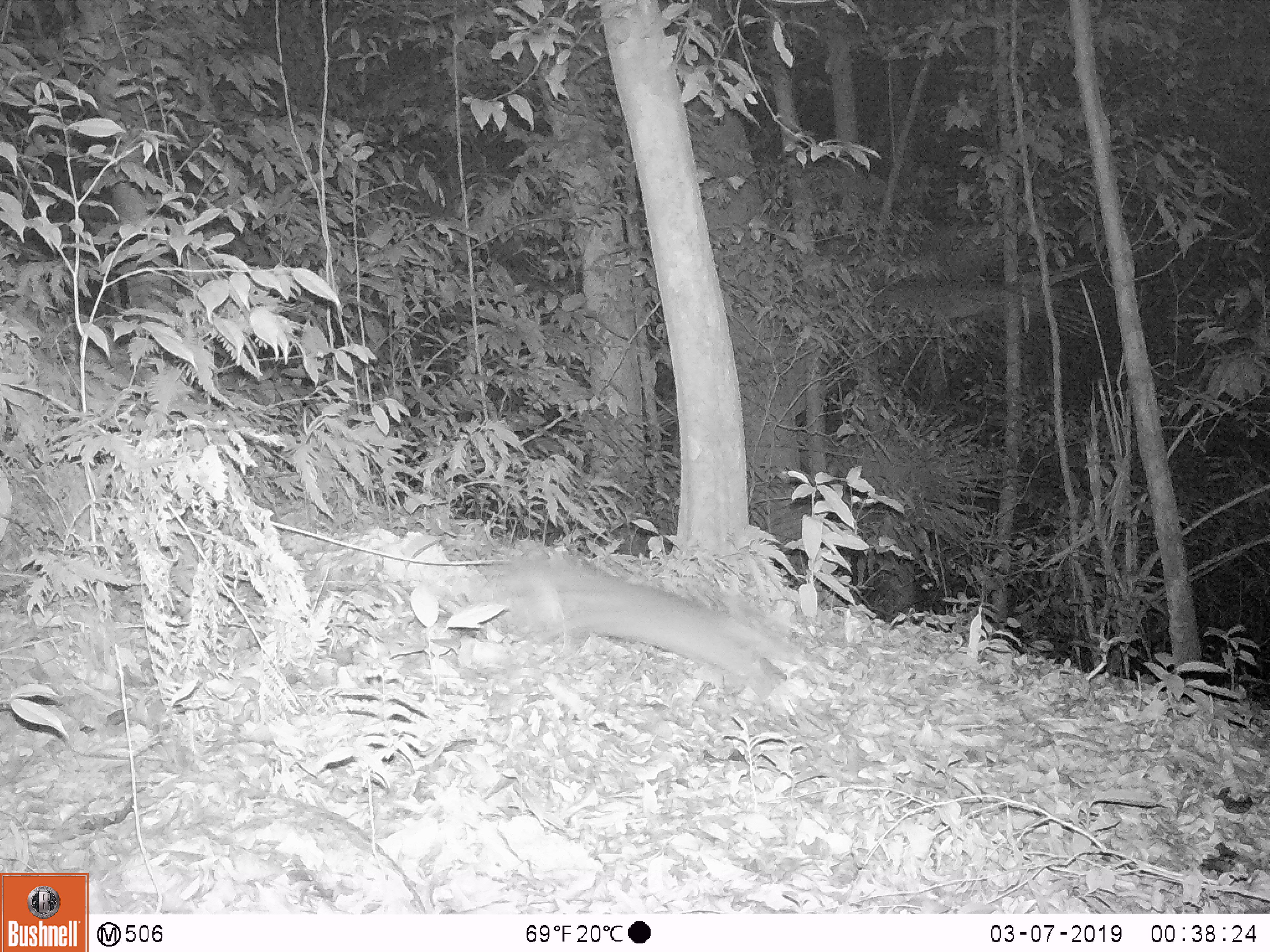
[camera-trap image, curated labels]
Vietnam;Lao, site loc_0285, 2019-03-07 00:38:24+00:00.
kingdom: Animalia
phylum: Chordata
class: Mammalia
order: Carnivora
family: Mustelidae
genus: Melogale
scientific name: Melogale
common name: ferret badger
Ferret badger (Melogale). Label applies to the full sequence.